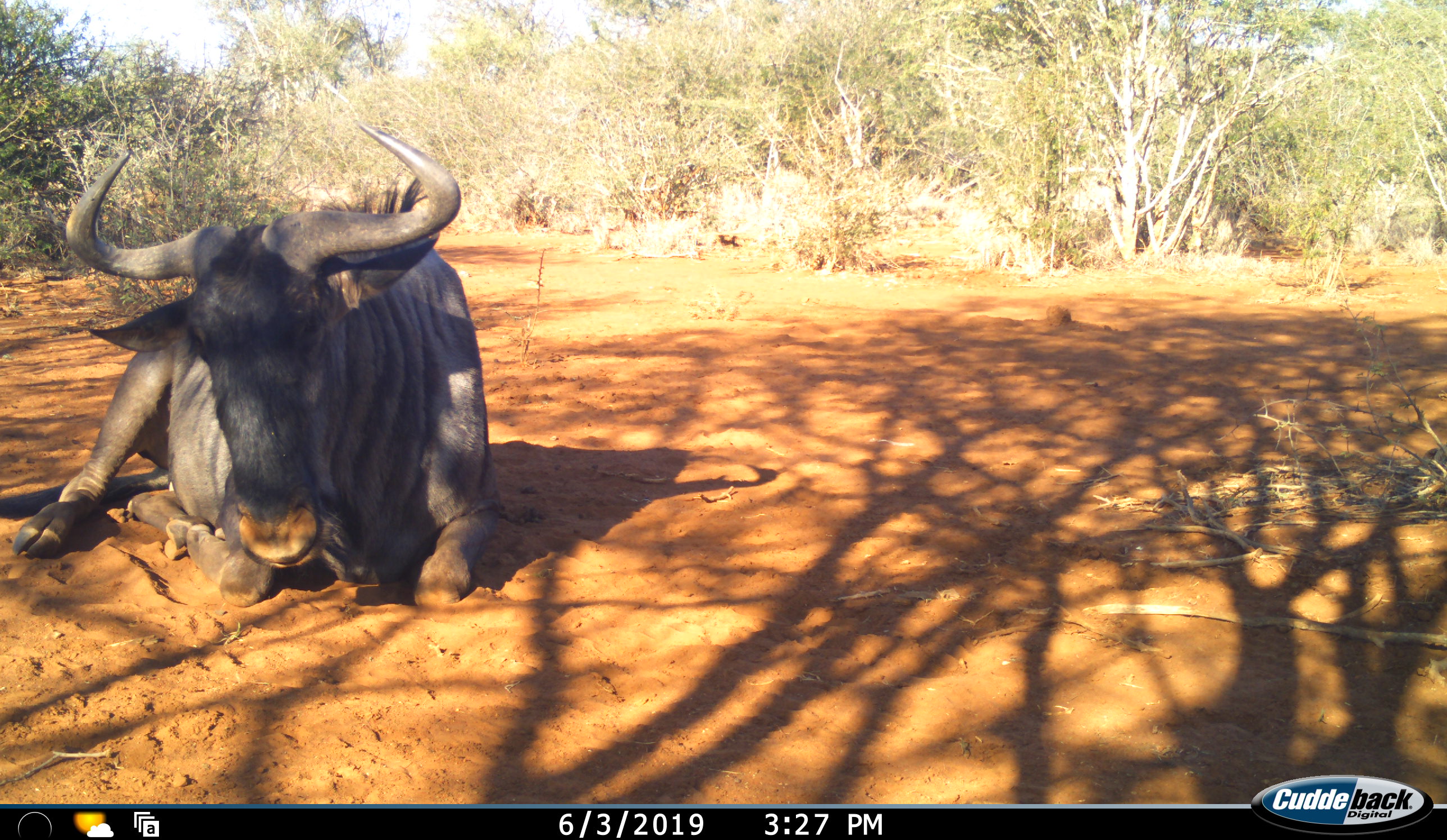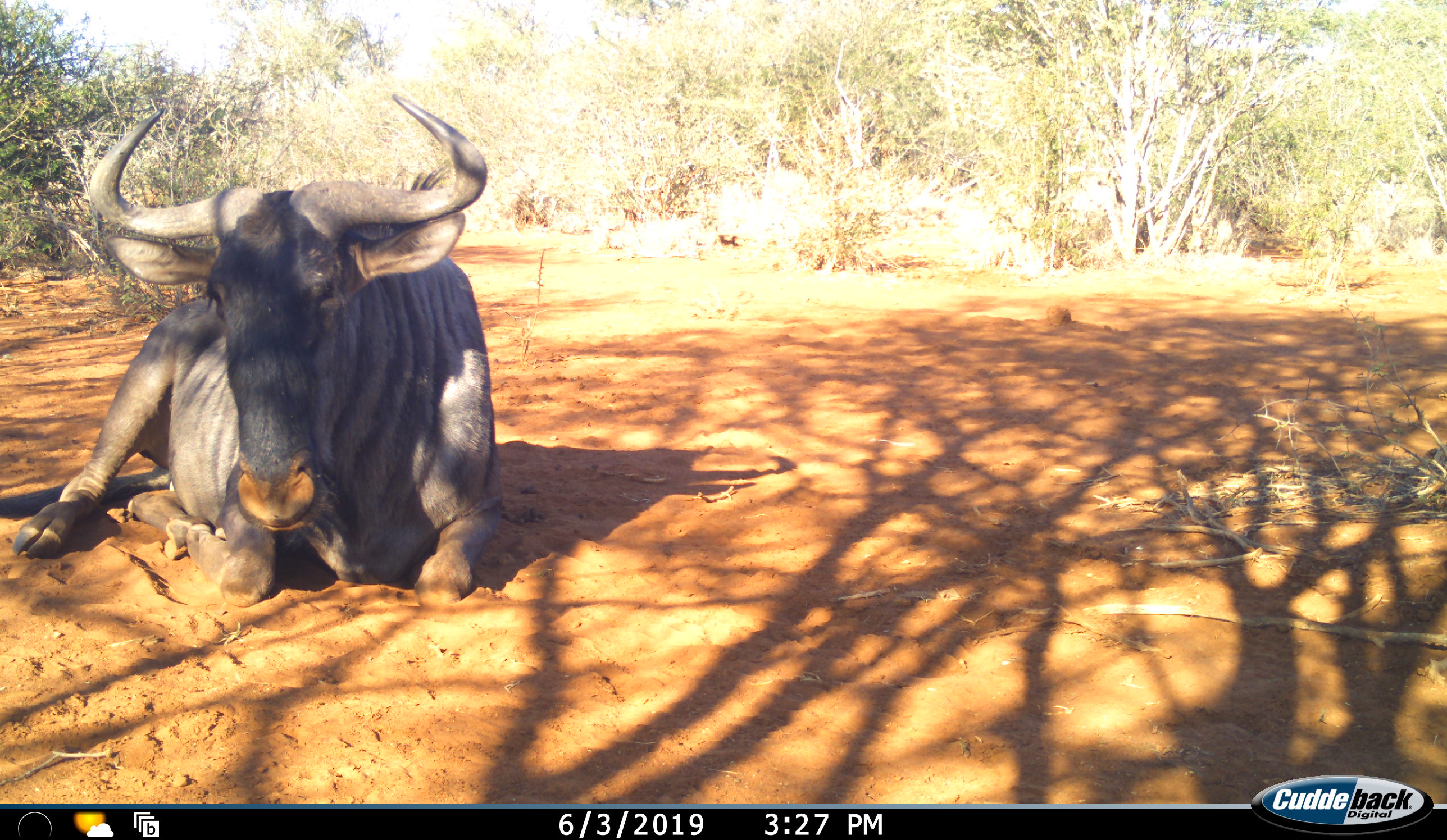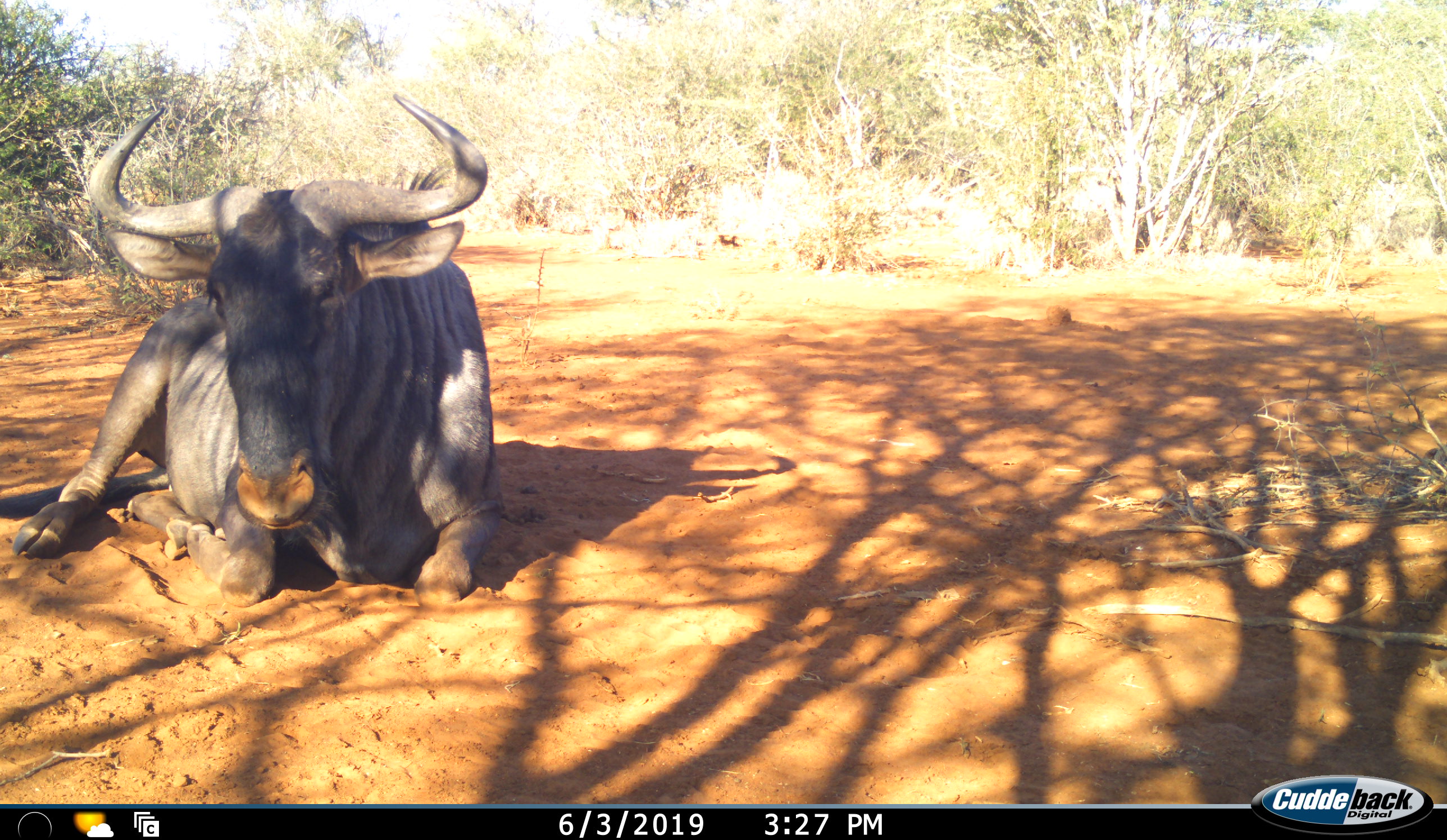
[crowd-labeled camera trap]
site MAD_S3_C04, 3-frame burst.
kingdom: Animalia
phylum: Chordata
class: Mammalia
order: Artiodactyla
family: Bovidae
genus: Connochaetes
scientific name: Connochaetes taurinus taurinus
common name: blue wildebeest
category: wildebeestblue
Wildebeestblue (blue wildebeest) (Connochaetes taurinus taurinus), count 1. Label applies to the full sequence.